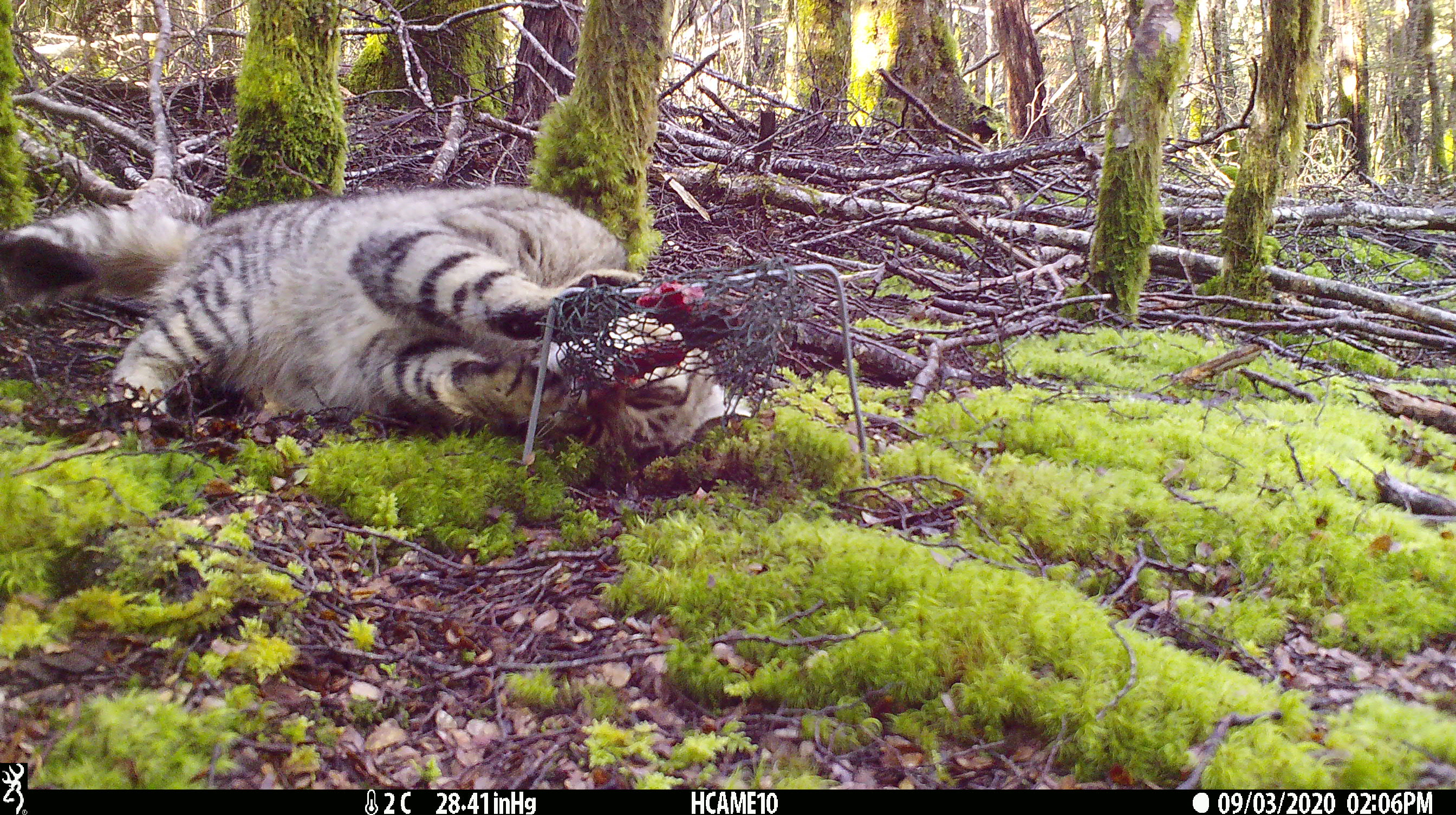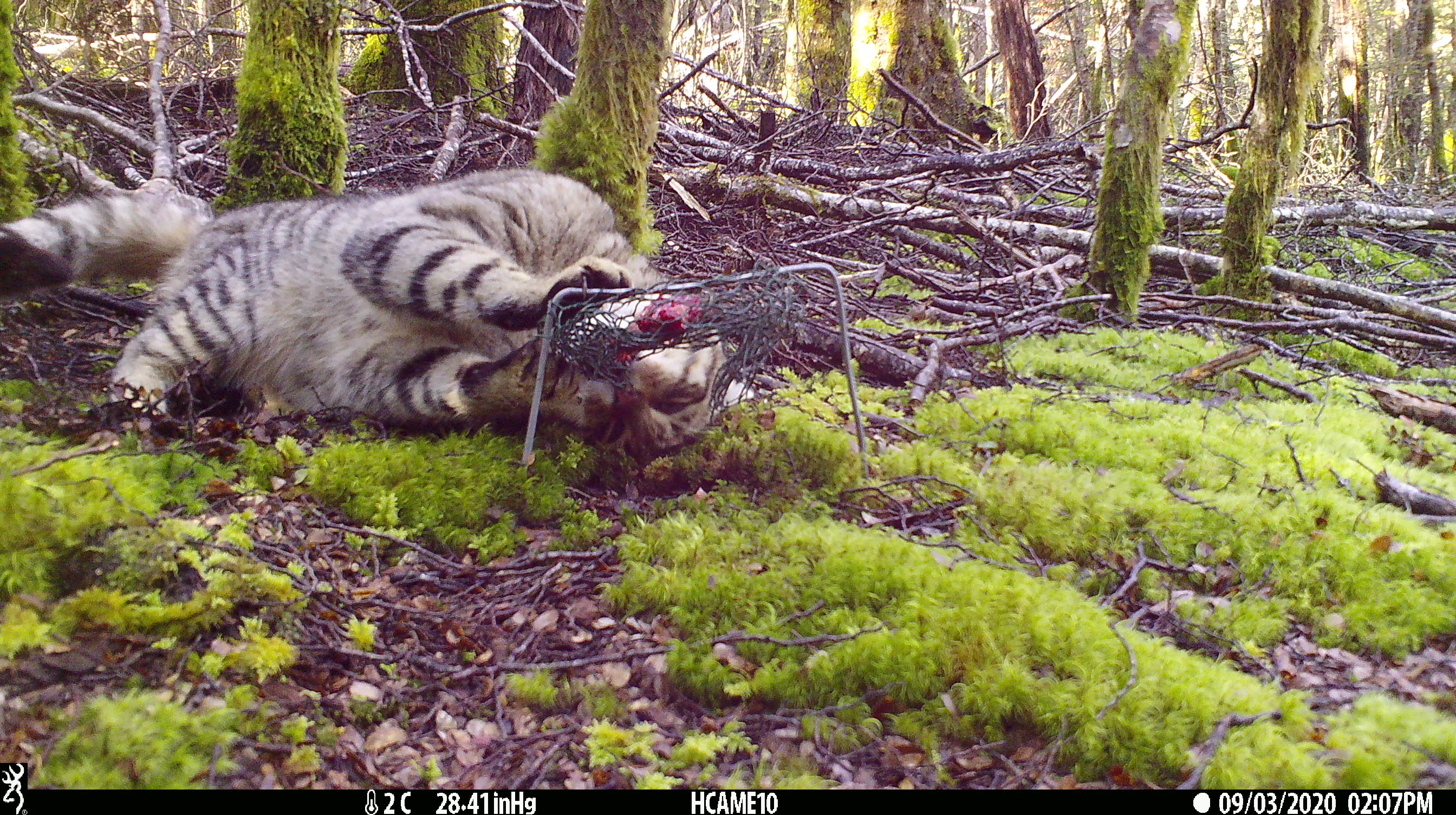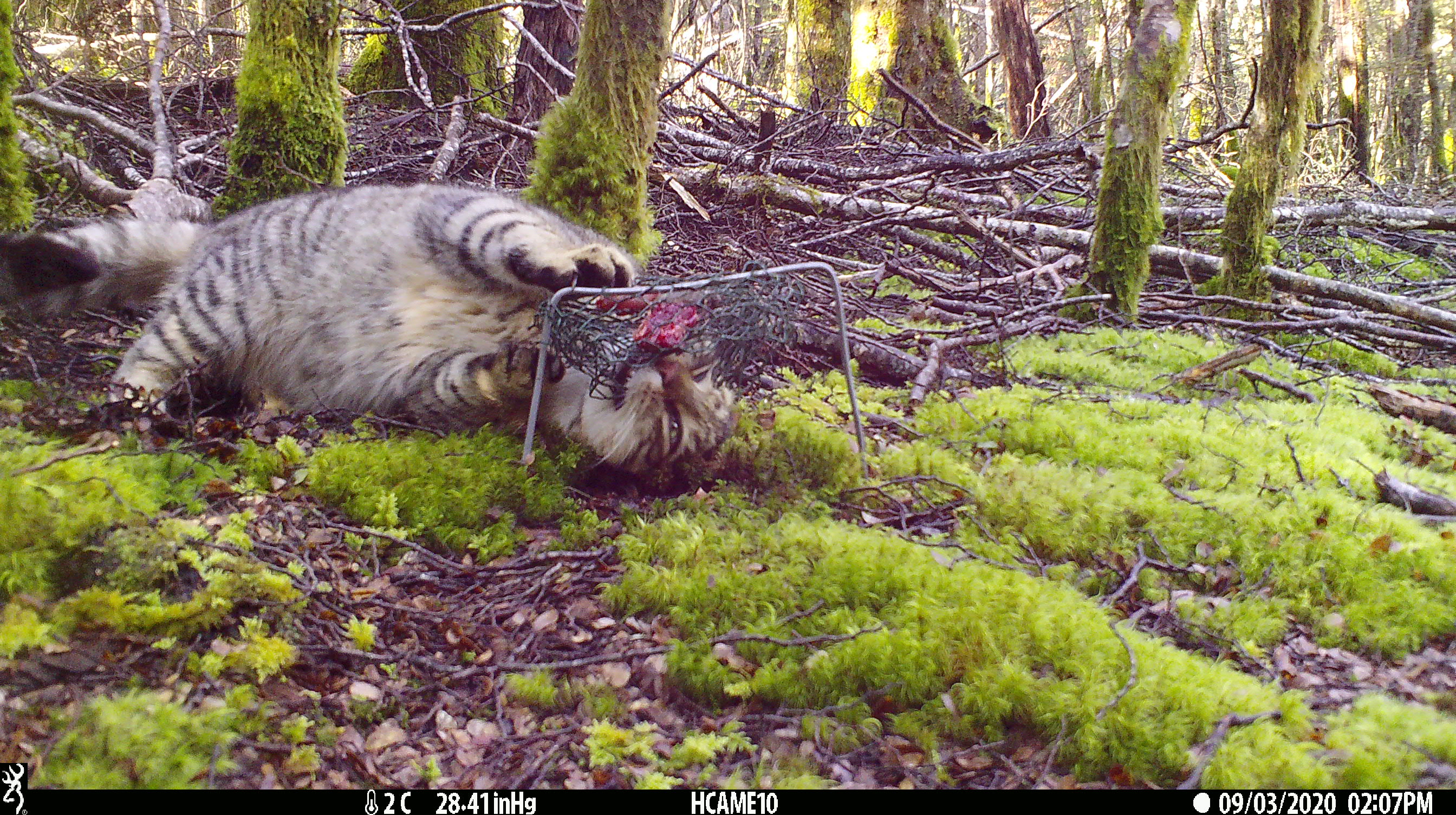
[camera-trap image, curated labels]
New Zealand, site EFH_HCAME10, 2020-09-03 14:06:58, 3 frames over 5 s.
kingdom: Animalia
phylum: Chordata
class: Mammalia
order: Carnivora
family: Felidae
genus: Felis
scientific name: Felis catus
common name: domestic cat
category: cat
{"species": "cat (domestic cat) (Felis catus)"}